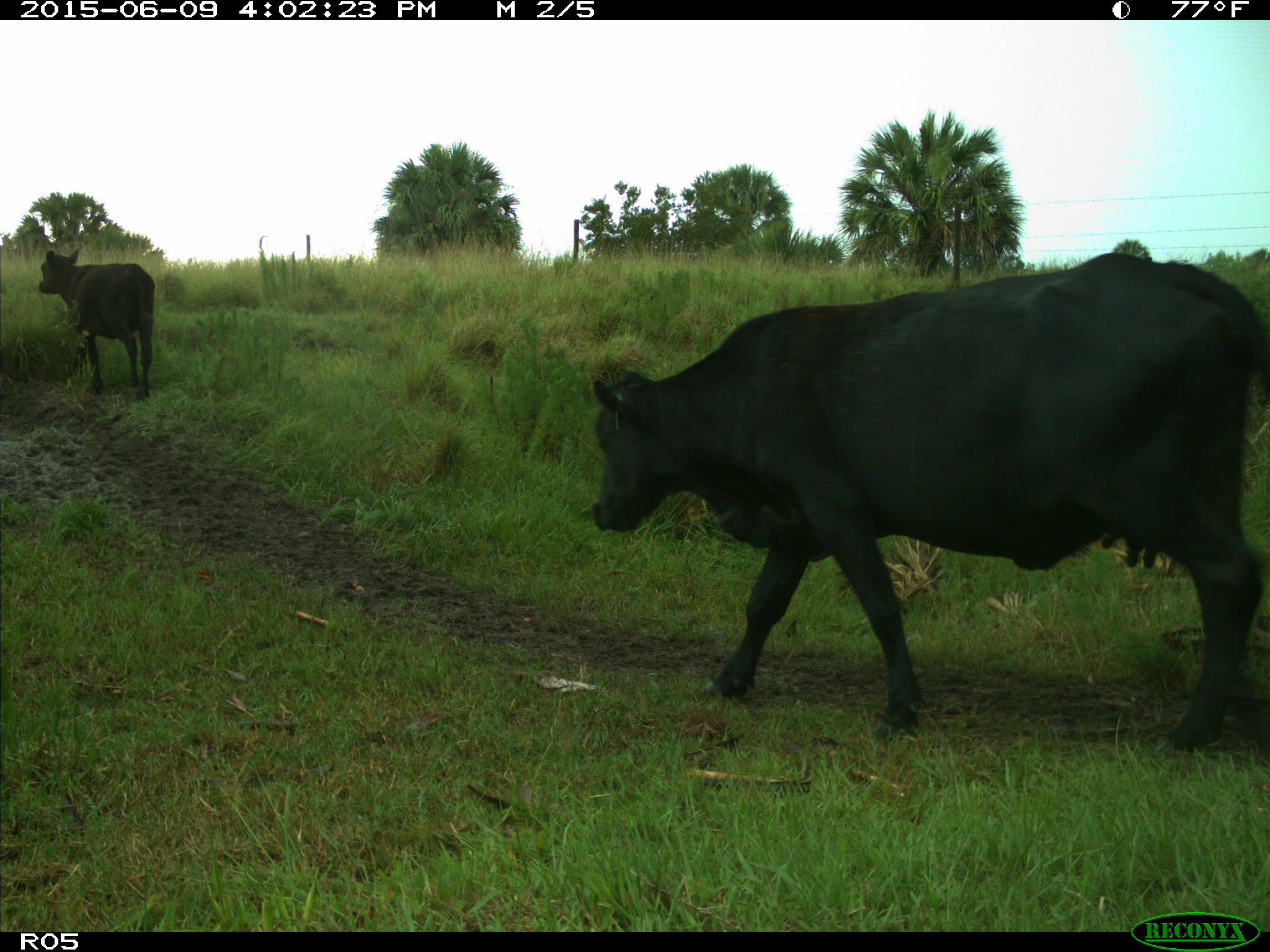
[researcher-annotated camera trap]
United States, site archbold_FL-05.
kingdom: Animalia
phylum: Chordata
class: Mammalia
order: Artiodactyla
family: Bovidae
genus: Bos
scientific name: Bos taurus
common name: domestic cow